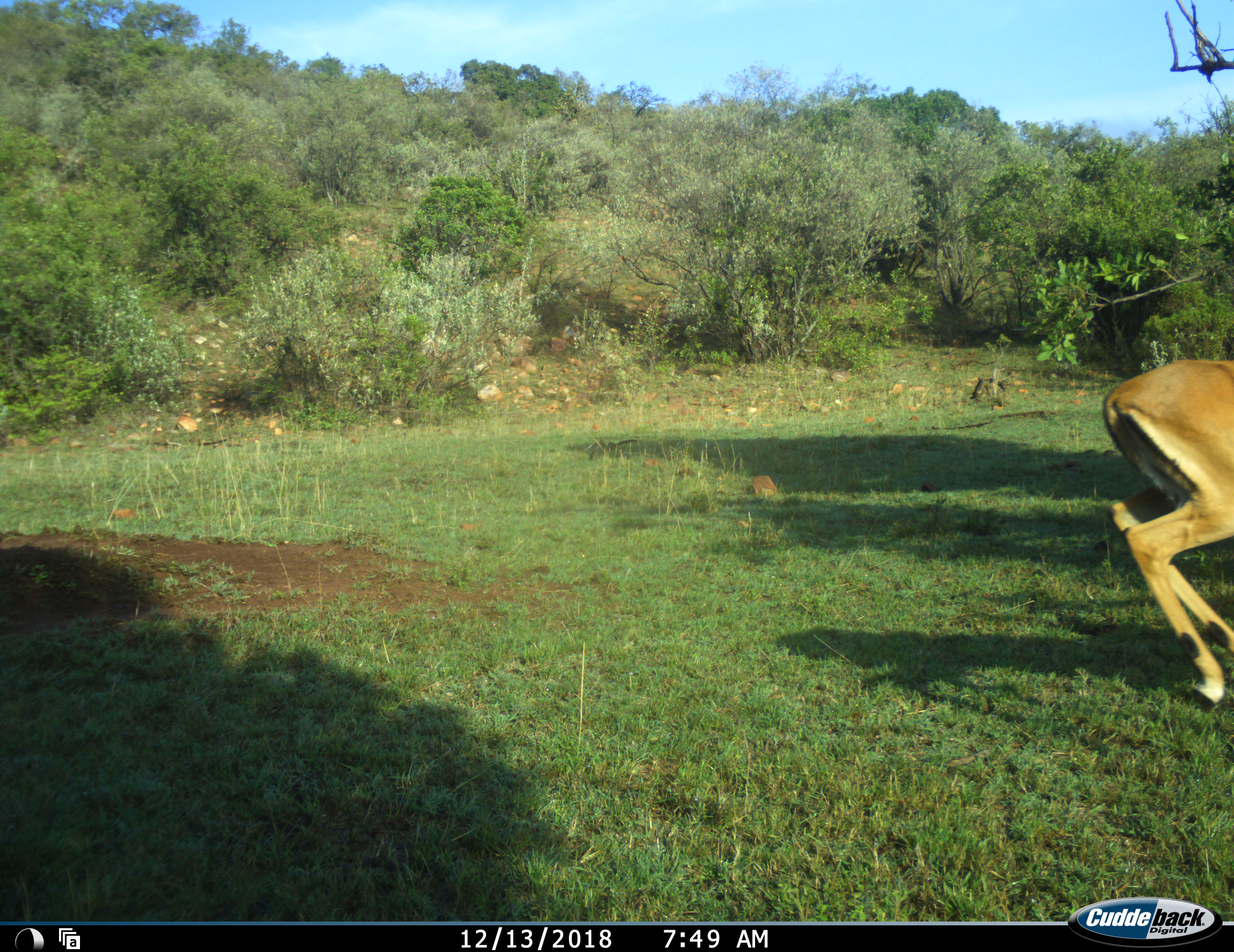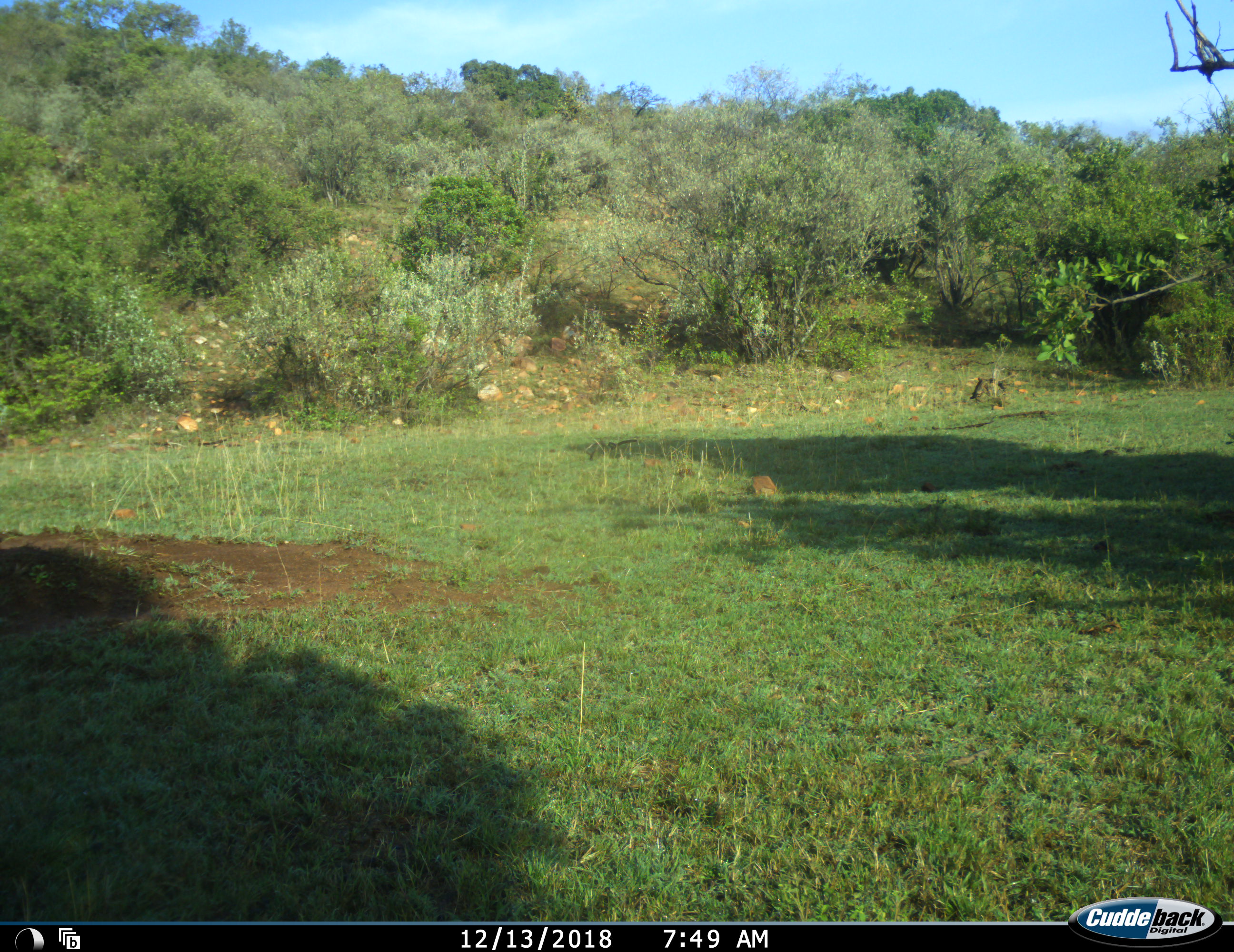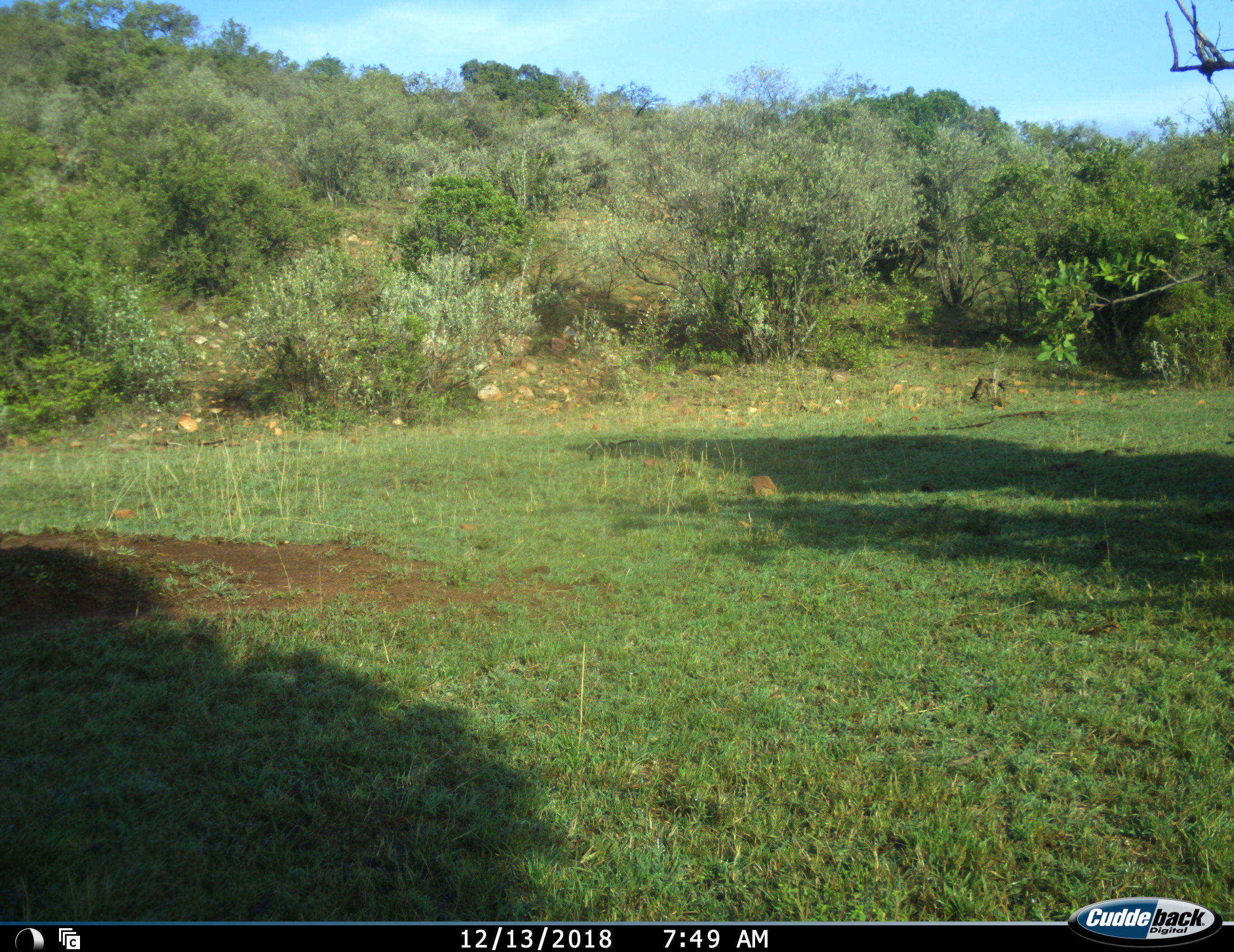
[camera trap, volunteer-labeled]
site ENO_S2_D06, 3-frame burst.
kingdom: Animalia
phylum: Chordata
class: Mammalia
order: Artiodactyla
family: Bovidae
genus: Aepyceros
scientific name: Aepyceros melampus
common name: impala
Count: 1.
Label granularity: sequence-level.